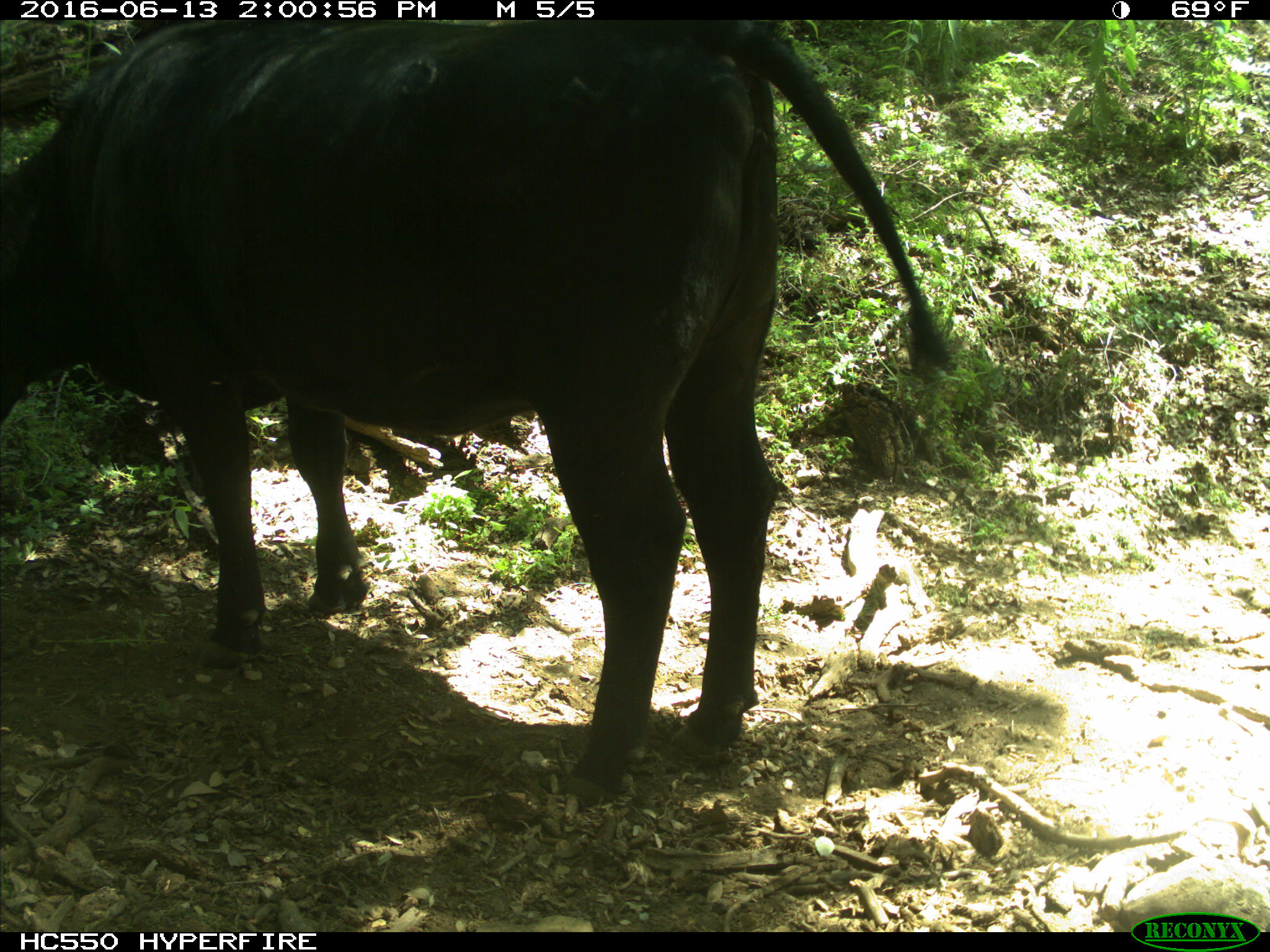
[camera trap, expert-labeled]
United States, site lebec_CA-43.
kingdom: Animalia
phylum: Chordata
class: Mammalia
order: Artiodactyla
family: Bovidae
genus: Bos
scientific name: Bos taurus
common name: domestic cow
Bos taurus (domestic cow).